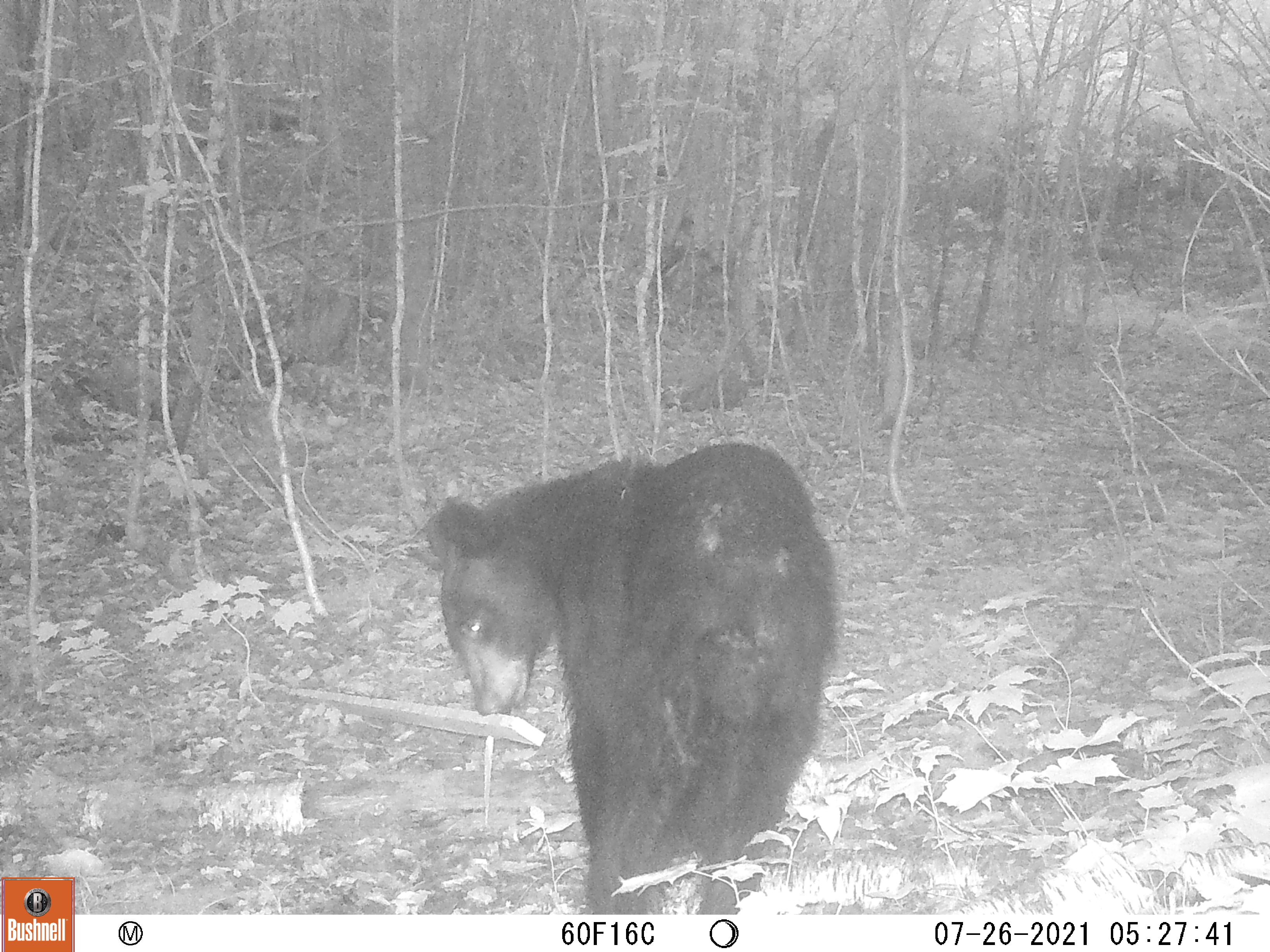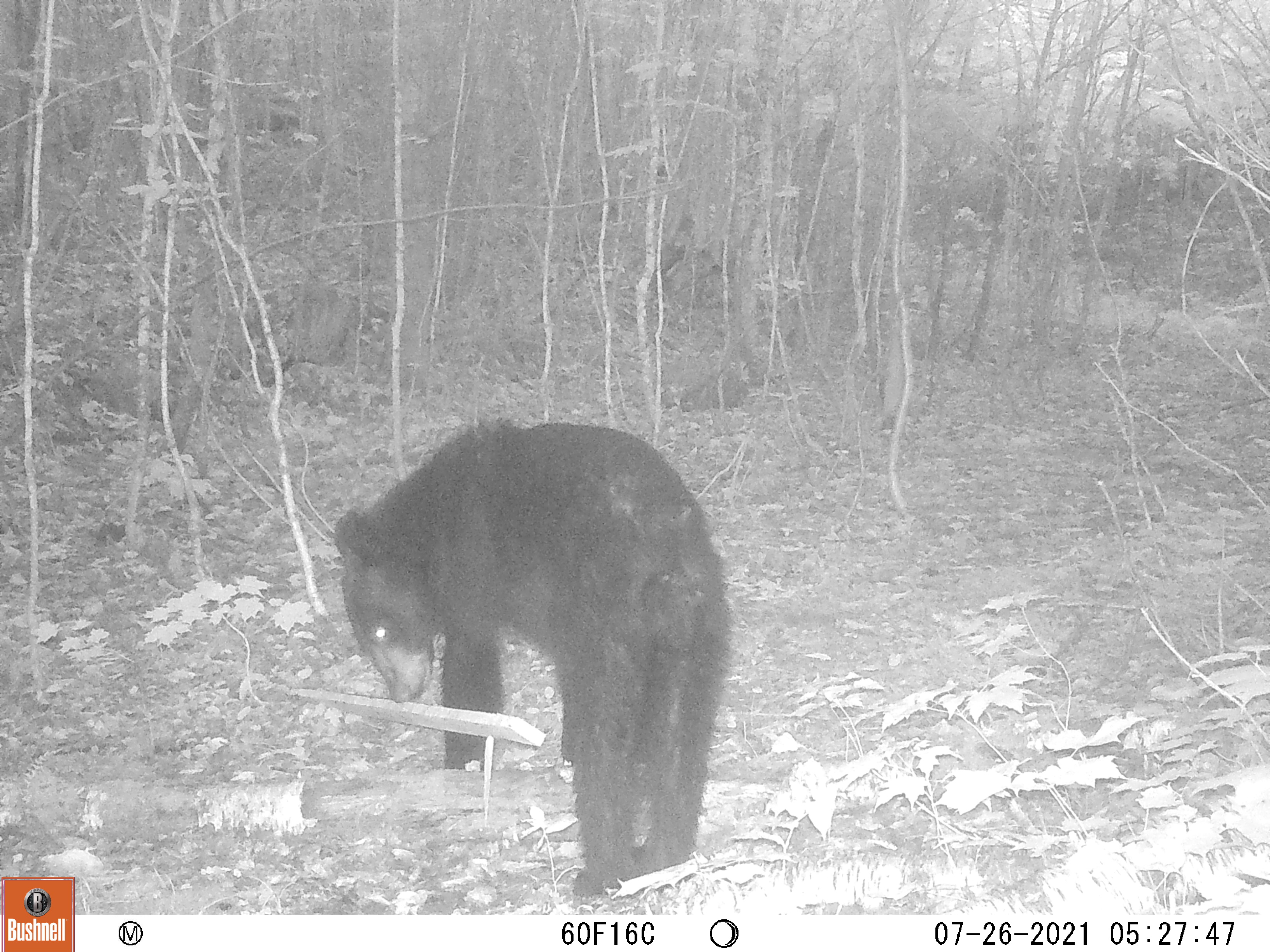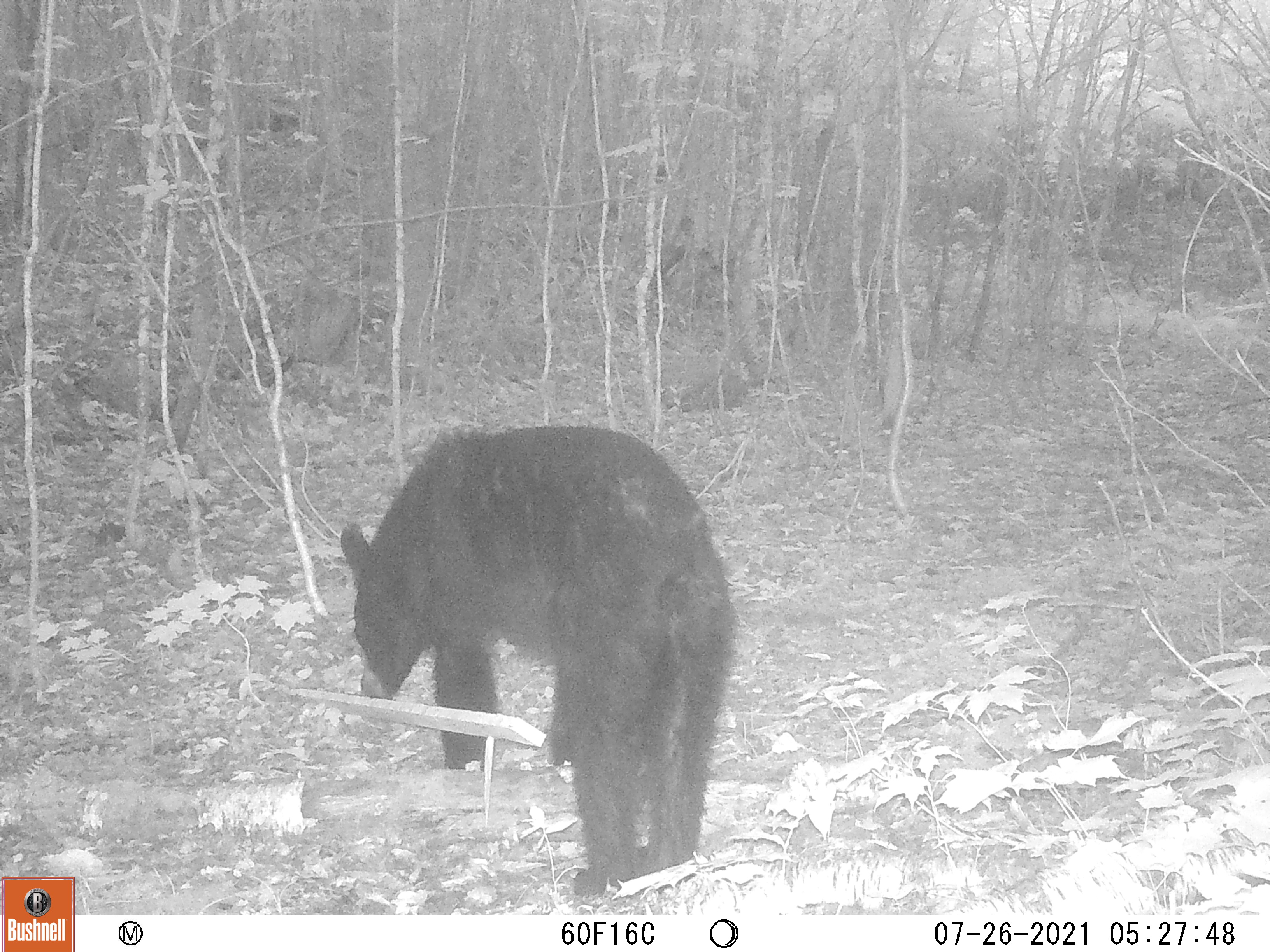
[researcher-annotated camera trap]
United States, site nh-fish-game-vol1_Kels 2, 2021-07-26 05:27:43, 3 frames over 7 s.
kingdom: Animalia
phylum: Chordata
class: Mammalia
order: Carnivora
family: Ursidae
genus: Ursus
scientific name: Ursus americanus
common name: black bear